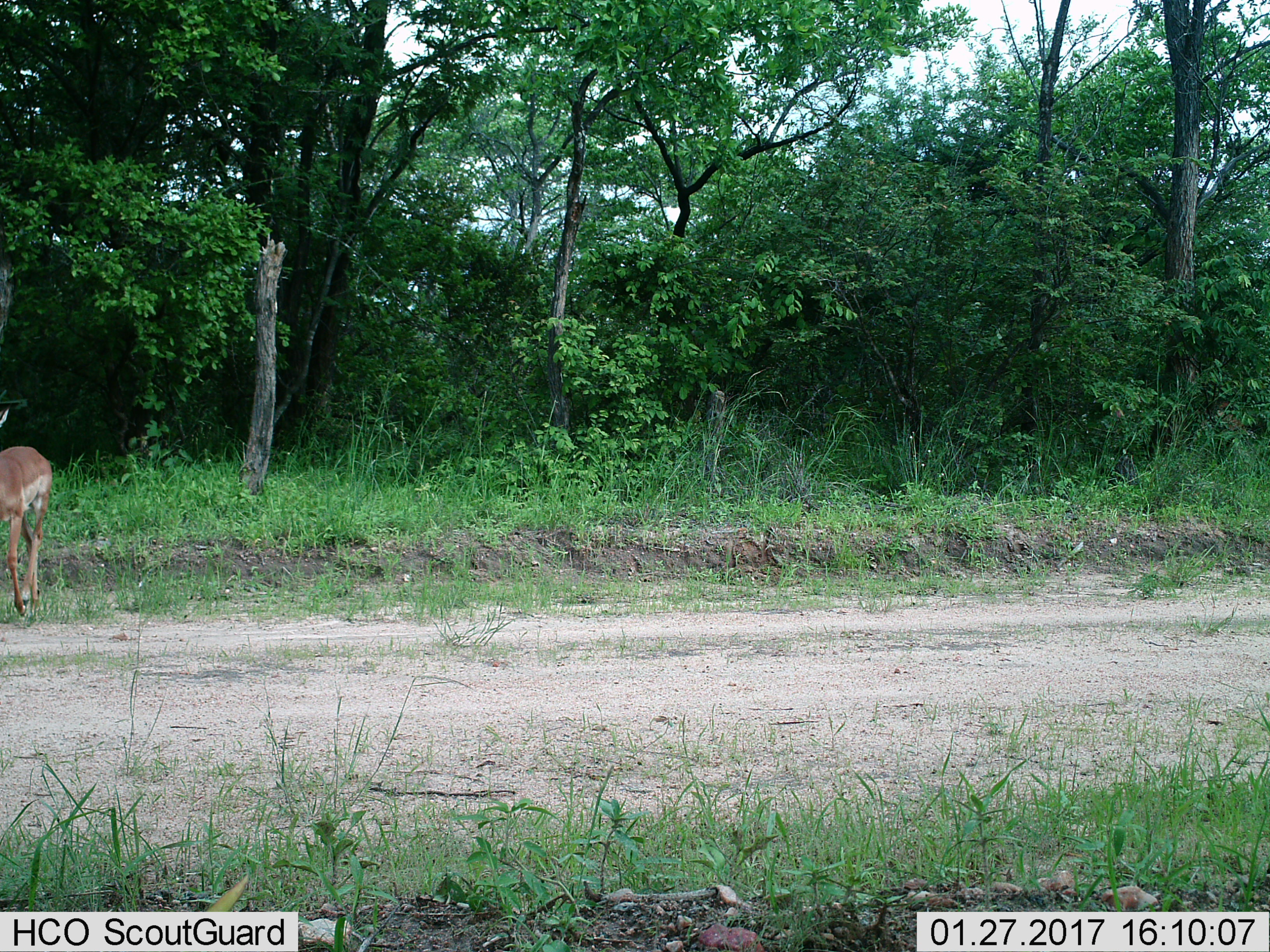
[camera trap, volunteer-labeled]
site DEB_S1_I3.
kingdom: Animalia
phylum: Chordata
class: Mammalia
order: Artiodactyla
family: Bovidae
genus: Aepyceros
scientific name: Aepyceros melampus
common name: impala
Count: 1.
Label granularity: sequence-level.